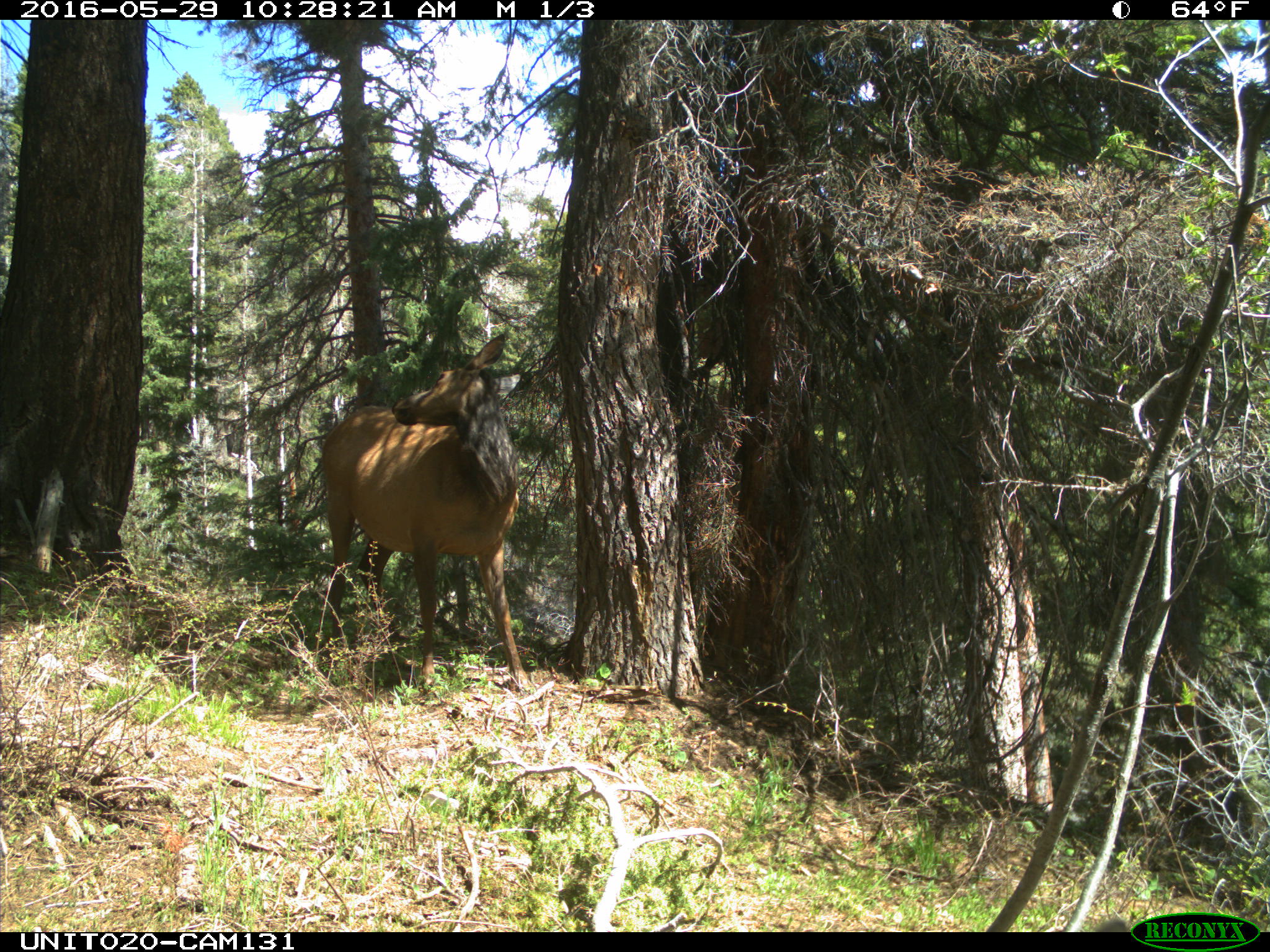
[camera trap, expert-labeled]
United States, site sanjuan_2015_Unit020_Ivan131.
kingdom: Animalia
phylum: Chordata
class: Mammalia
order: Artiodactyla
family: Cervidae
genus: Cervus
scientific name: Cervus elaphus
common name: red deer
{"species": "Cervus elaphus (red deer)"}